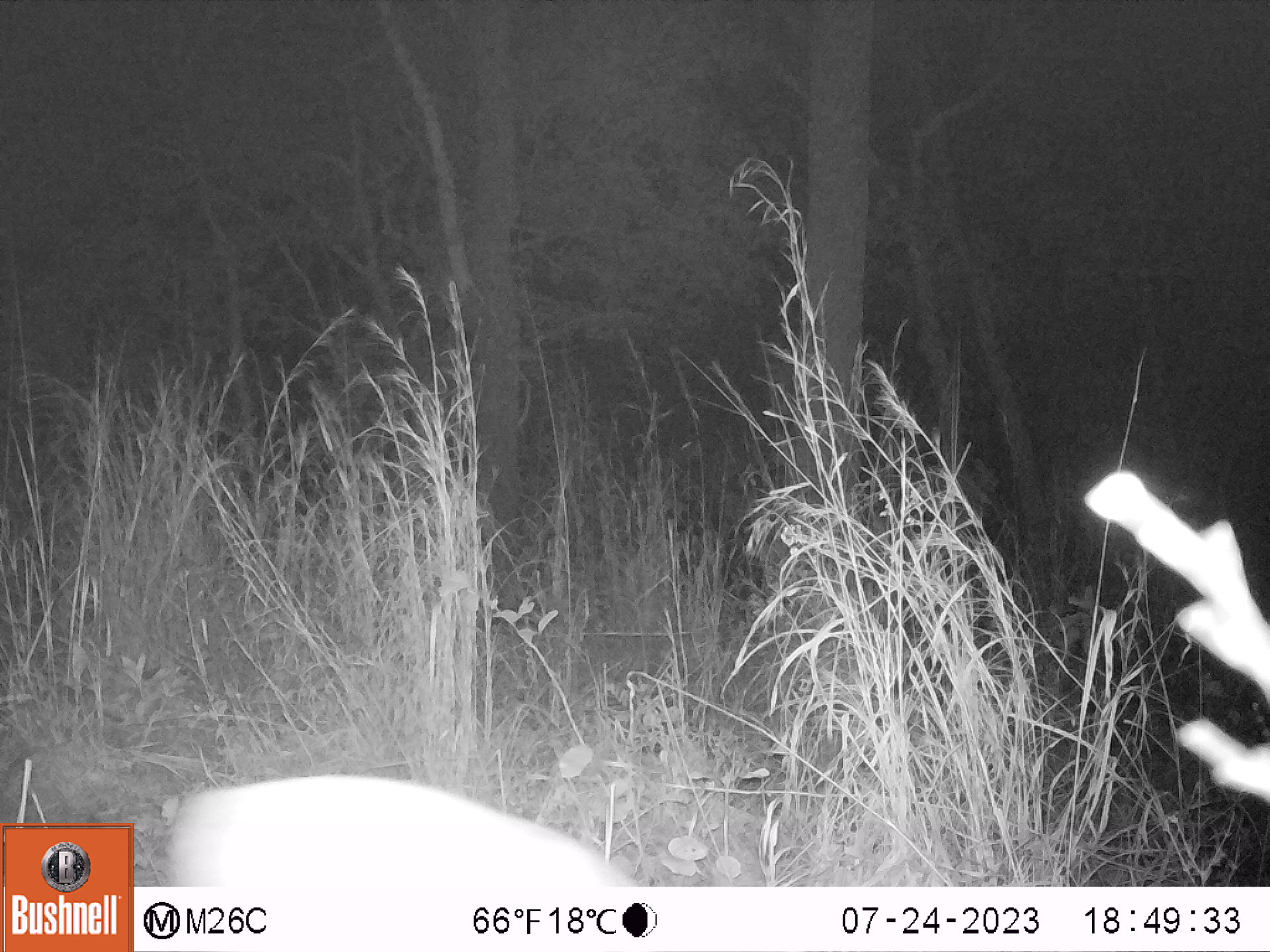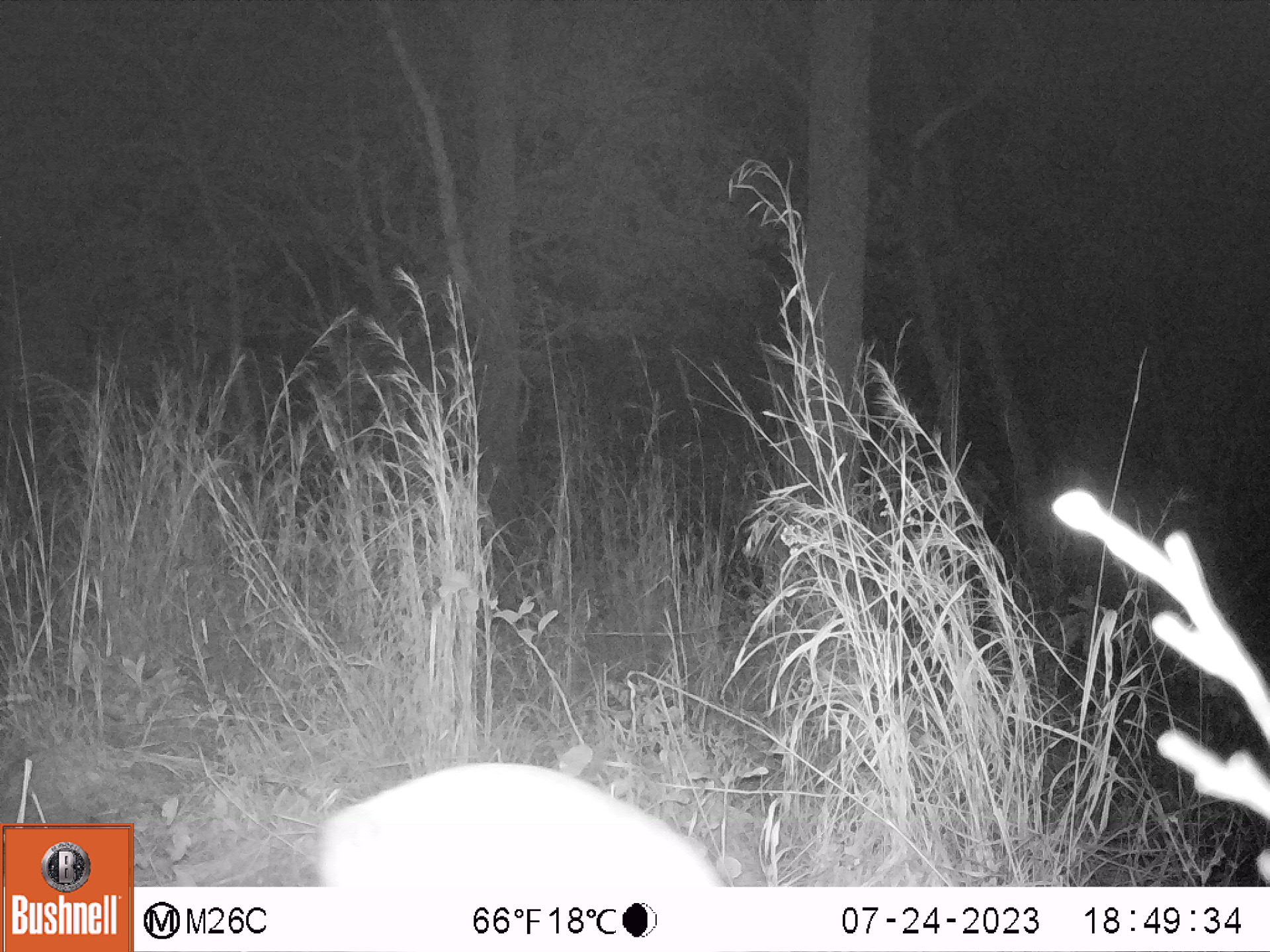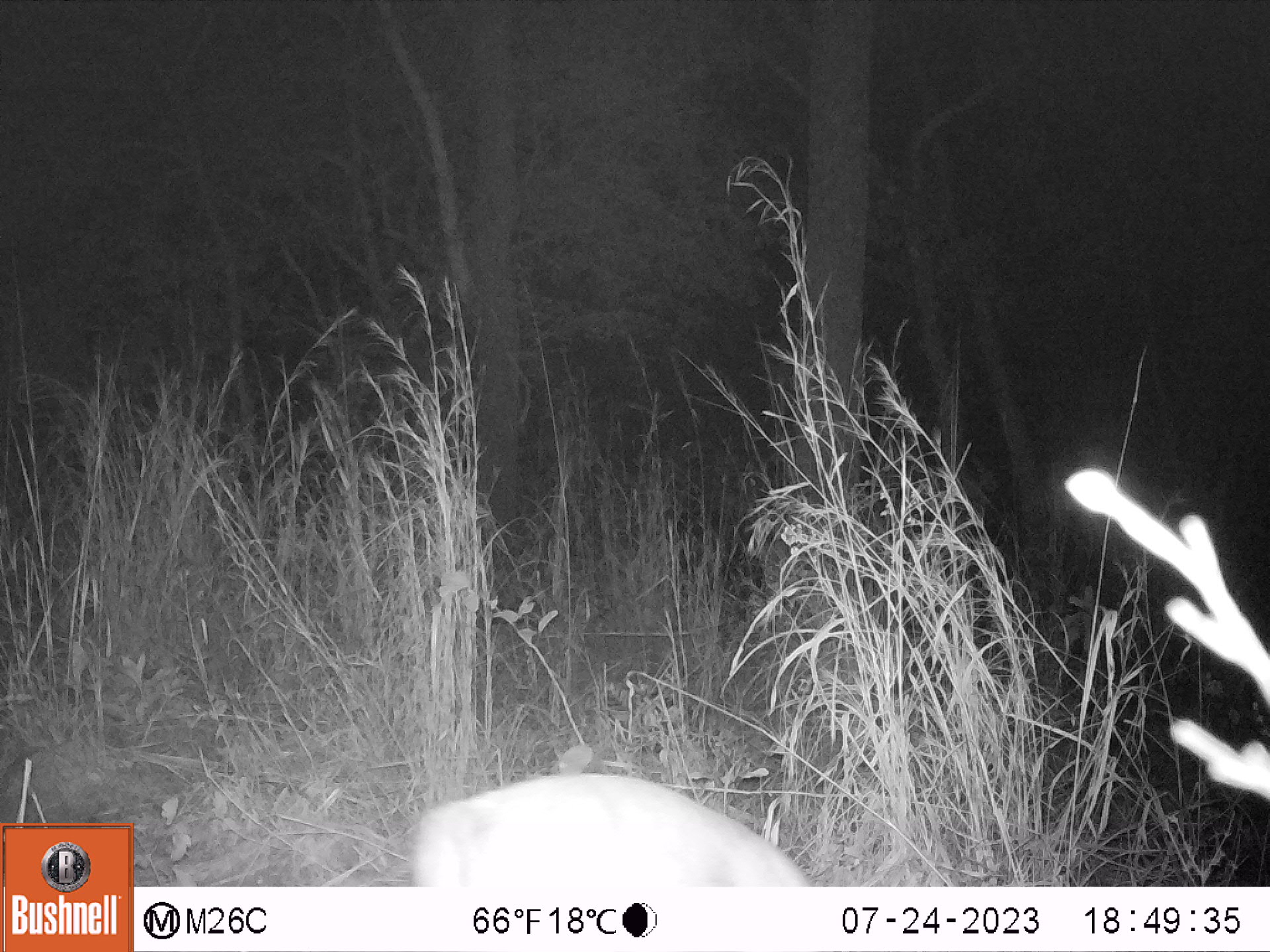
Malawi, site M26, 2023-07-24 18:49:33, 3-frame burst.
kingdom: Animalia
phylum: Chordata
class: Mammalia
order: Artiodactyla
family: Bovidae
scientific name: Antilopinae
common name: small antelope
Small antelope (Antilopinae), count 1.